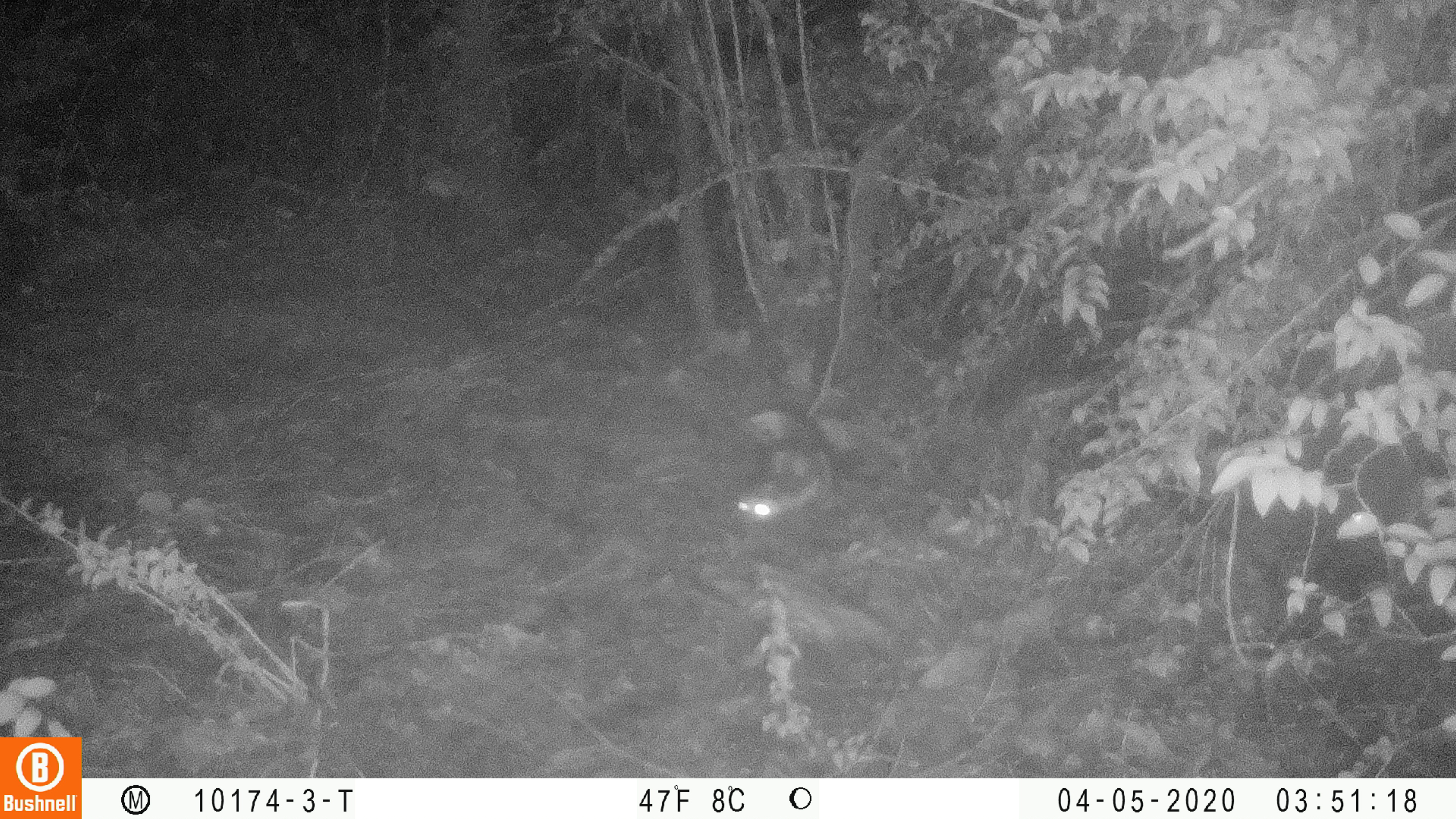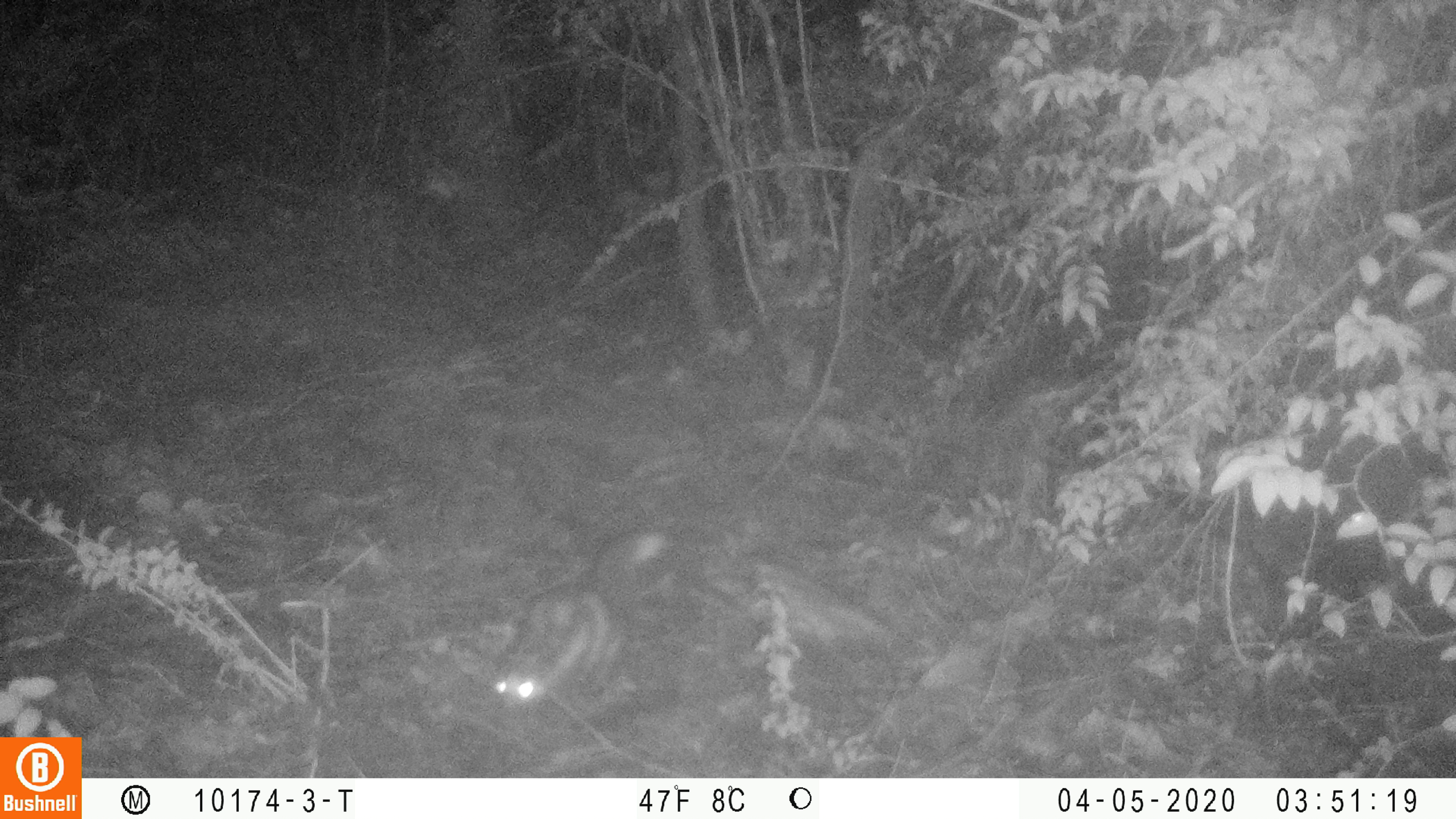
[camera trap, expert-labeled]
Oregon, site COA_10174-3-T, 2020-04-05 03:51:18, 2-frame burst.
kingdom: Animalia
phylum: Chordata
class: Mammalia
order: Carnivora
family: Mephitidae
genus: Spilogale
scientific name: Spilogale gracilis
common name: western spotted skunk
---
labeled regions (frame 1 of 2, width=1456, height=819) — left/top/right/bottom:
western spotted skunk: 720/399/851/533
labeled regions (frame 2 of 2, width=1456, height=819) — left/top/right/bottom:
western spotted skunk: 482/518/673/723